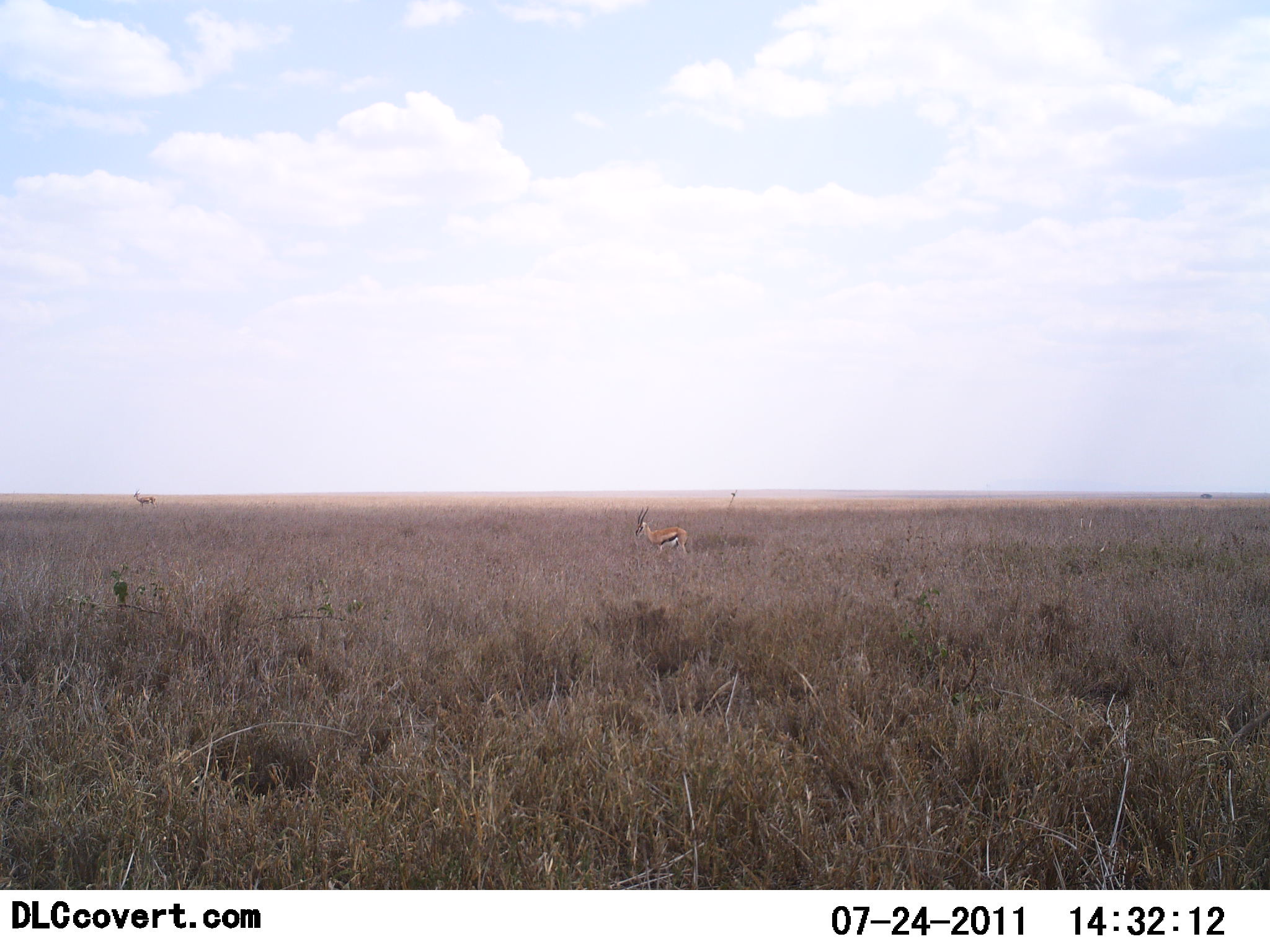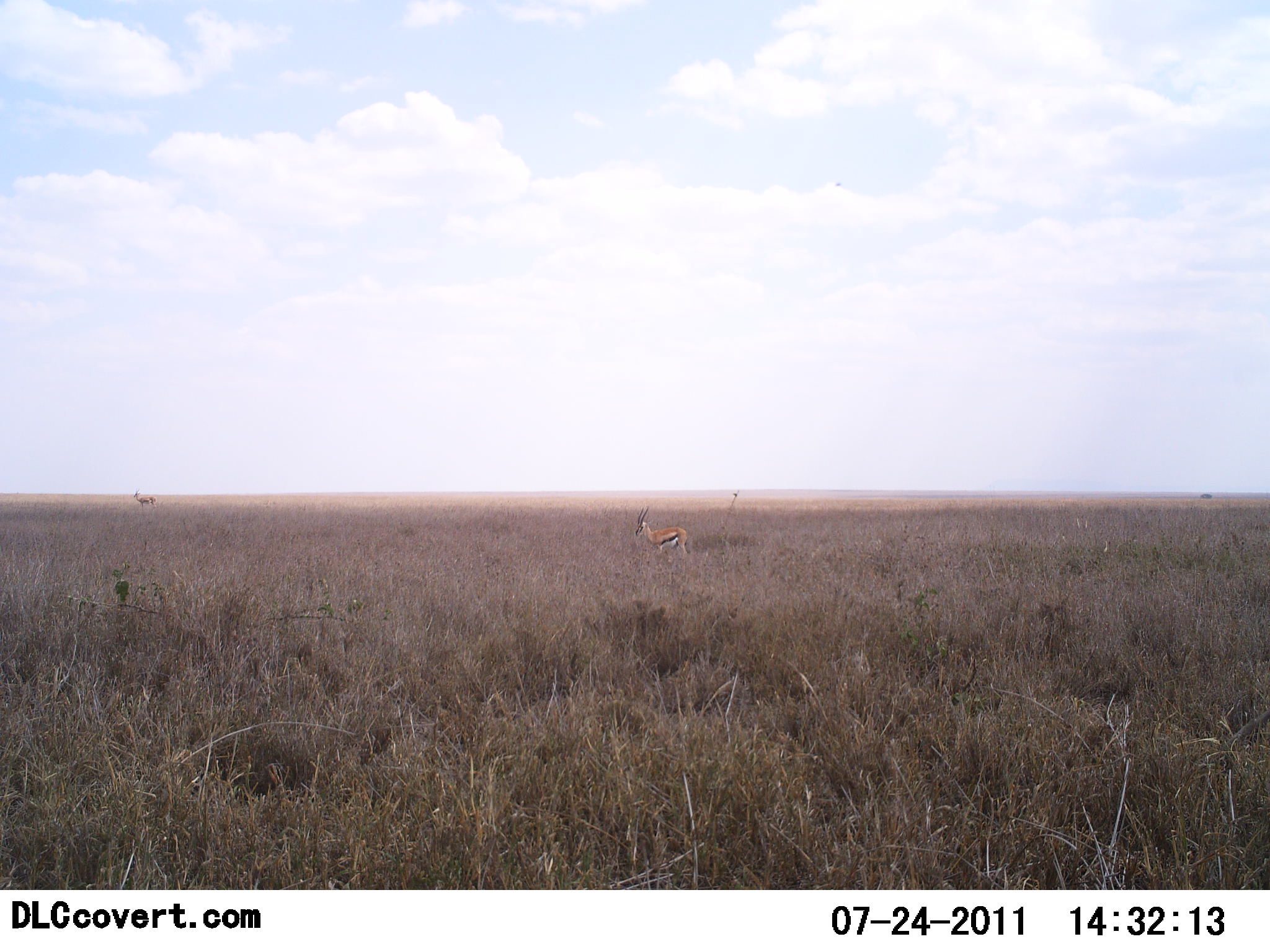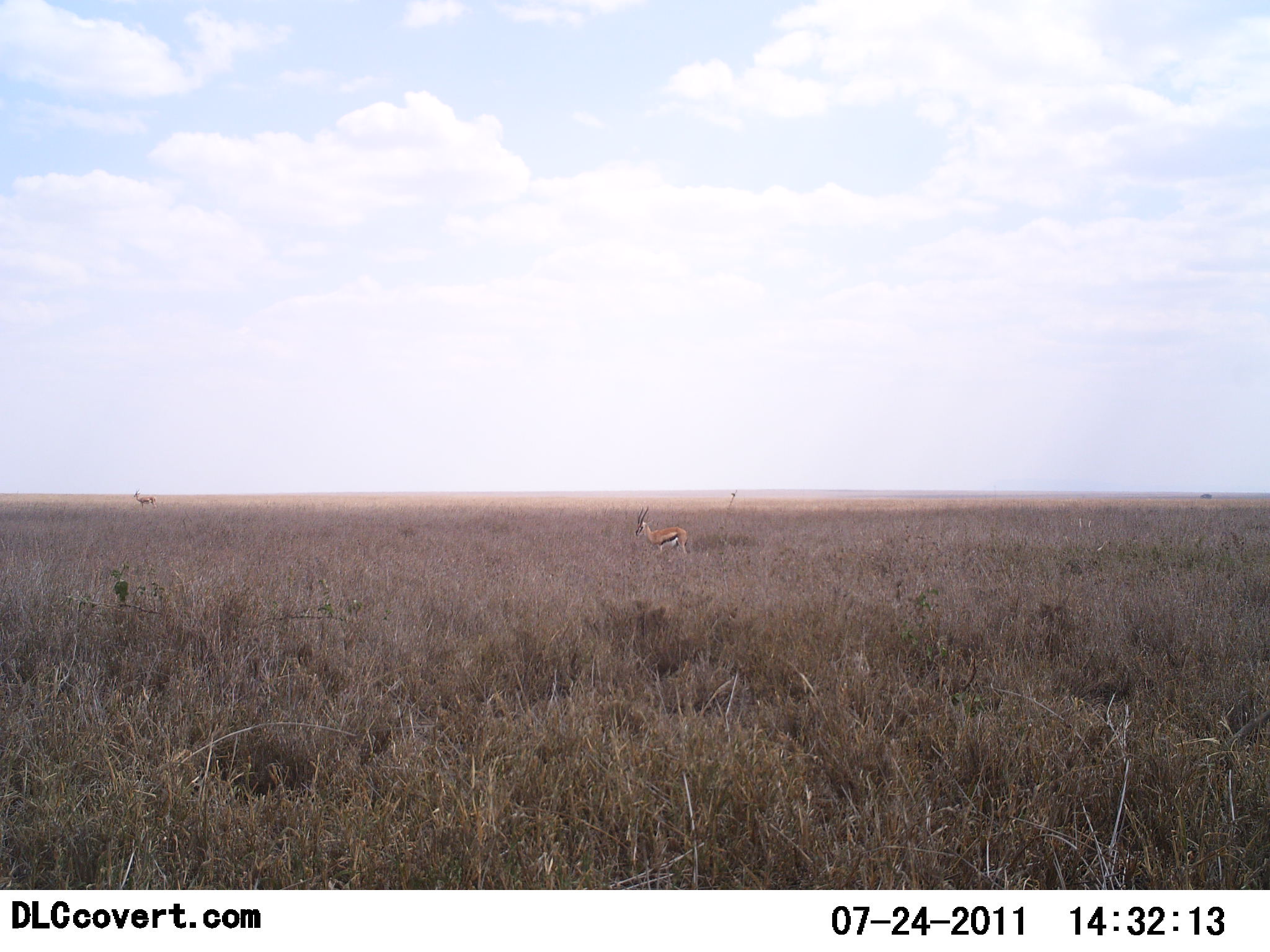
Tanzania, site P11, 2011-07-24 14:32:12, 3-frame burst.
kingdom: Animalia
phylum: Chordata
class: Mammalia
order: Artiodactyla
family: Bovidae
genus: Eudorcas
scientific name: Eudorcas thomsonii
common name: thomson's gazelle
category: gazellethomsons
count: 2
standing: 90%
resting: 0%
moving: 10%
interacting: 0%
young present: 0%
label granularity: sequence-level